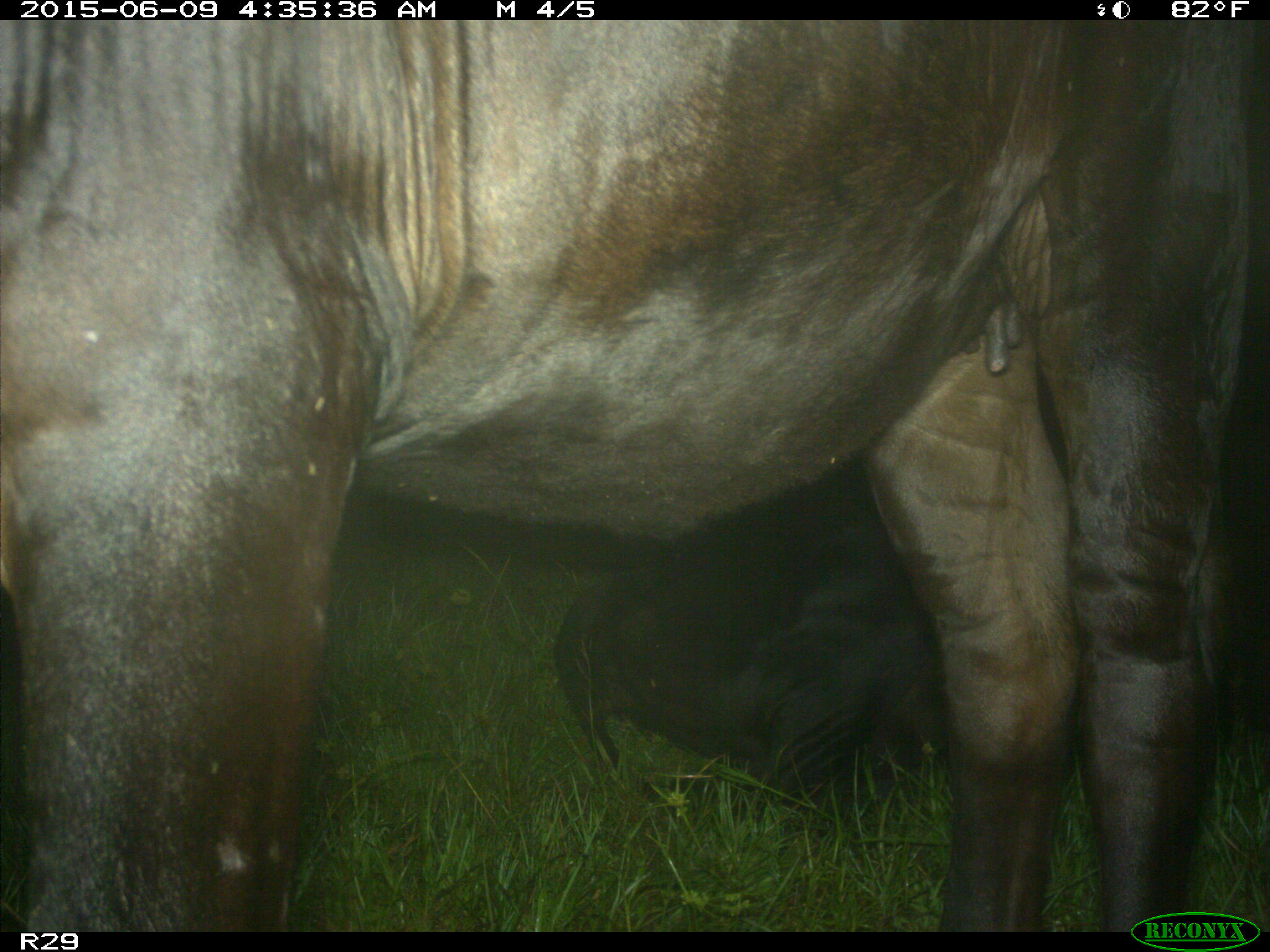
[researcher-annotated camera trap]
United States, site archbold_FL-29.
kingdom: Animalia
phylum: Chordata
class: Mammalia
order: Artiodactyla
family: Bovidae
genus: Bos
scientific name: Bos taurus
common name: domestic cow